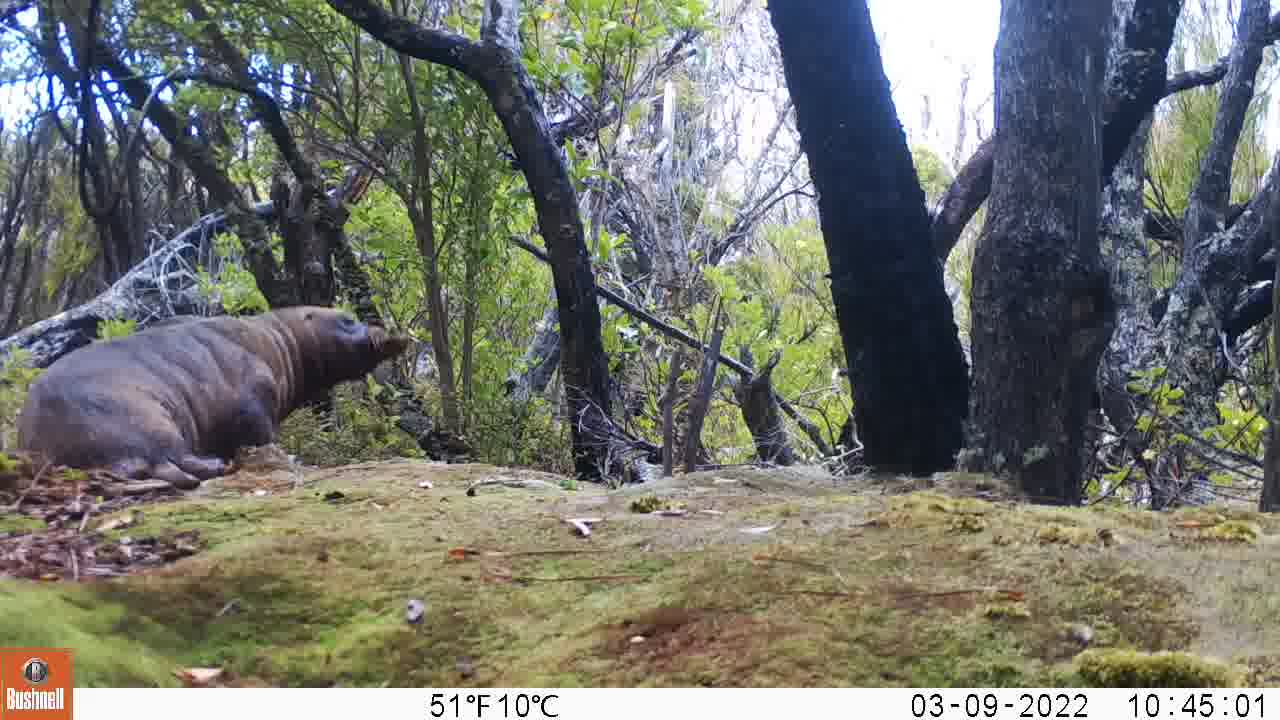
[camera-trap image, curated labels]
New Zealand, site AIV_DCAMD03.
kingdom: Animalia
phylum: Chordata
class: Mammalia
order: Carnivora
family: Otariidae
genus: Phocarctos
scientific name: Phocarctos hookeri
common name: new zealand sea lion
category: sealion